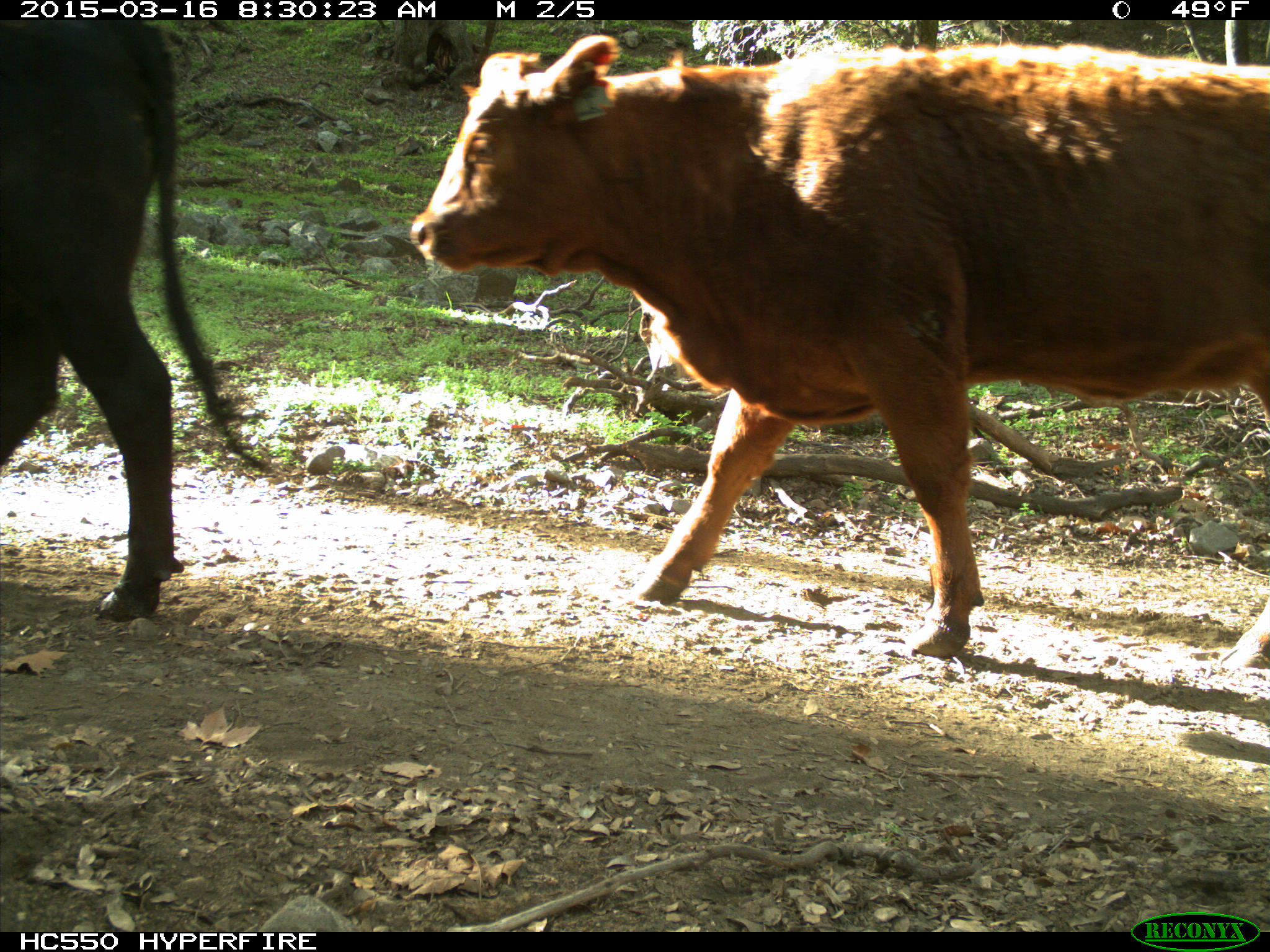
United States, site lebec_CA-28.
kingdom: Animalia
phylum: Chordata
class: Mammalia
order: Artiodactyla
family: Bovidae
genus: Bos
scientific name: Bos taurus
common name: domestic cow